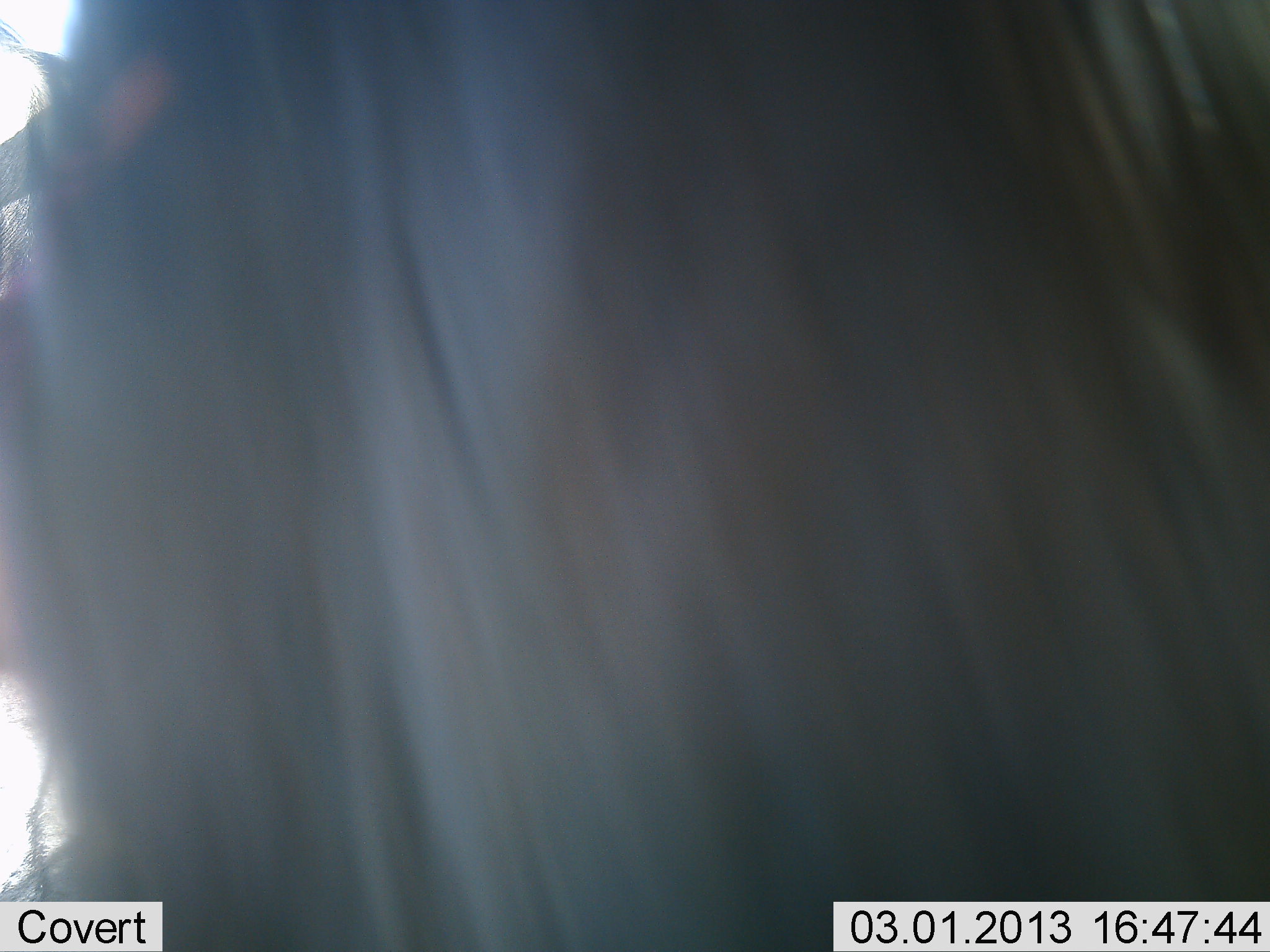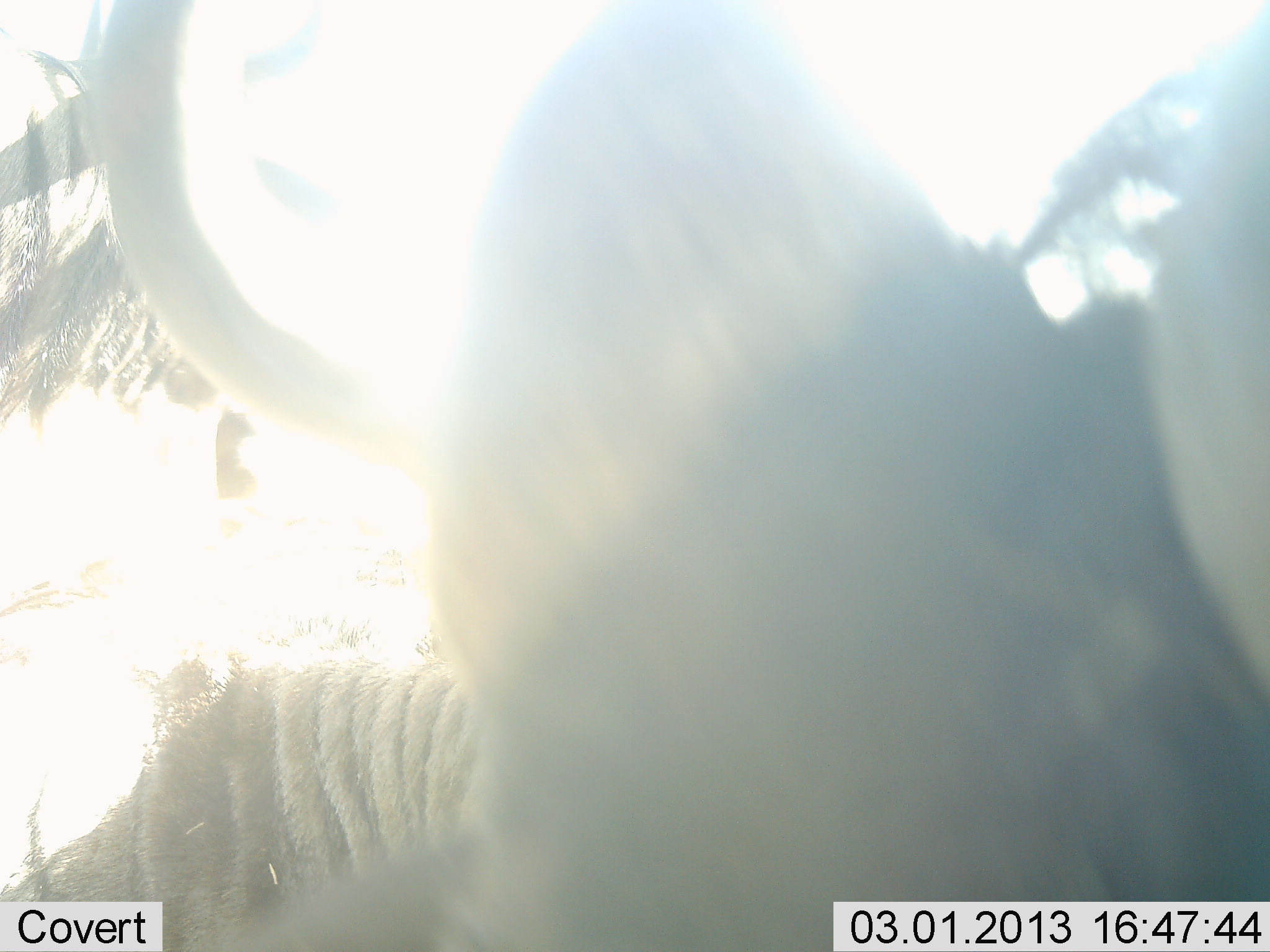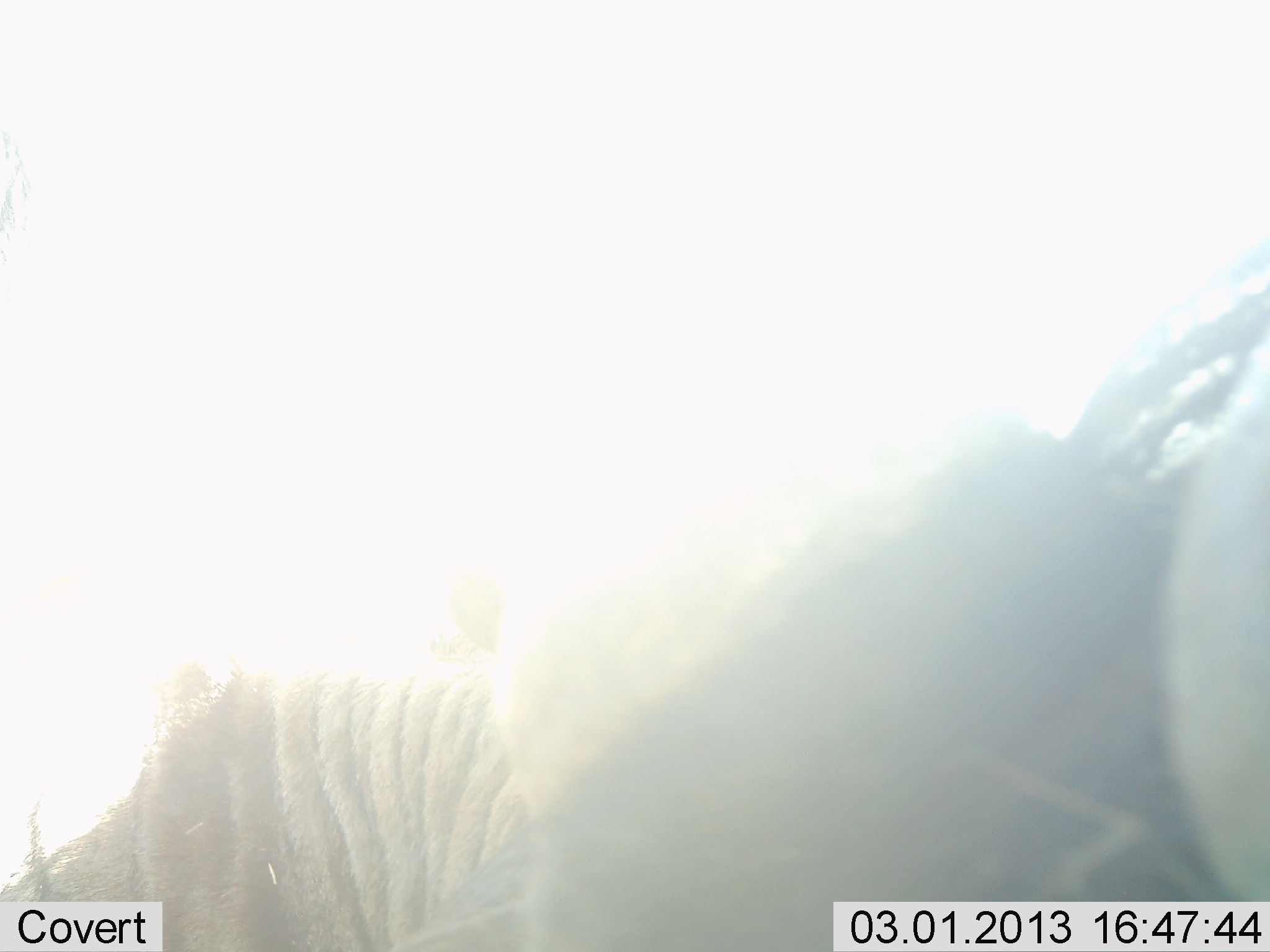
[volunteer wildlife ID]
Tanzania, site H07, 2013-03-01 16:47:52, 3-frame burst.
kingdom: Animalia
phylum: Chordata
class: Mammalia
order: Artiodactyla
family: Bovidae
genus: Connochaetes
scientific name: Connochaetes taurinus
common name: blue wildebeest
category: wildebeest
Wildebeest (blue wildebeest) (Connochaetes taurinus), count 1. Behavior (volunteer vote fractions): standing 75%, resting 8%, moving 17%, interacting 8%. Young present (vote fraction): 0%. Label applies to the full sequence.